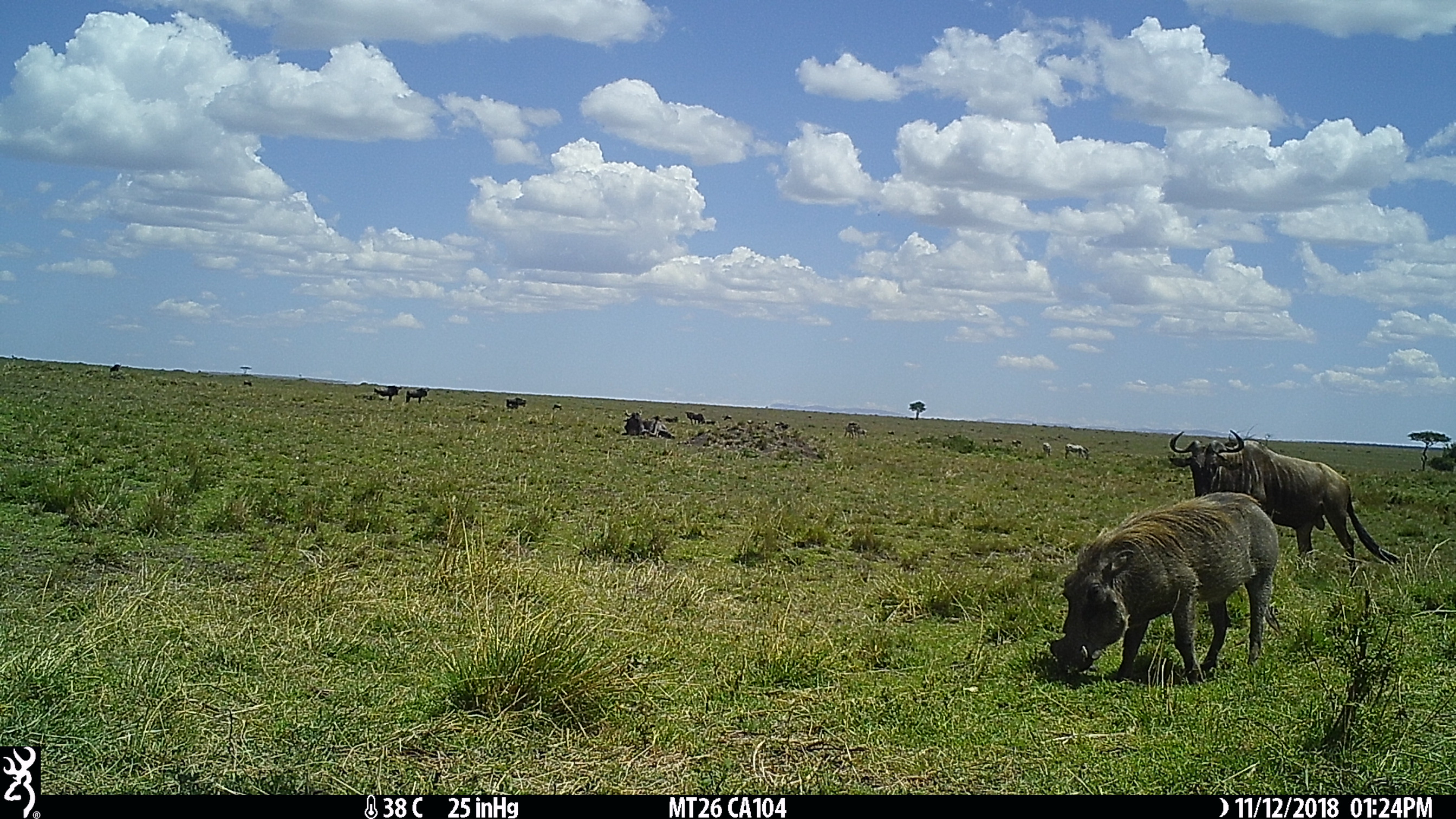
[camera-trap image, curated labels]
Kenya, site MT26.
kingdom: Animalia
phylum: Chordata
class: Mammalia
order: Artiodactyla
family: Suidae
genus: Phacochoerus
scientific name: Phacochoerus africanus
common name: common warthog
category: warthog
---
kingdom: Animalia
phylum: Chordata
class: Mammalia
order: Artiodactyla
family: Bovidae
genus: Connochaetes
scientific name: Connochaetes taurinus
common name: blue wildebeest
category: wildebeest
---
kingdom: Animalia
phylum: Chordata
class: Mammalia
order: Perissodactyla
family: Equidae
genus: Equus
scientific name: Equus quagga burchellii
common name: burchell's zebra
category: zebra